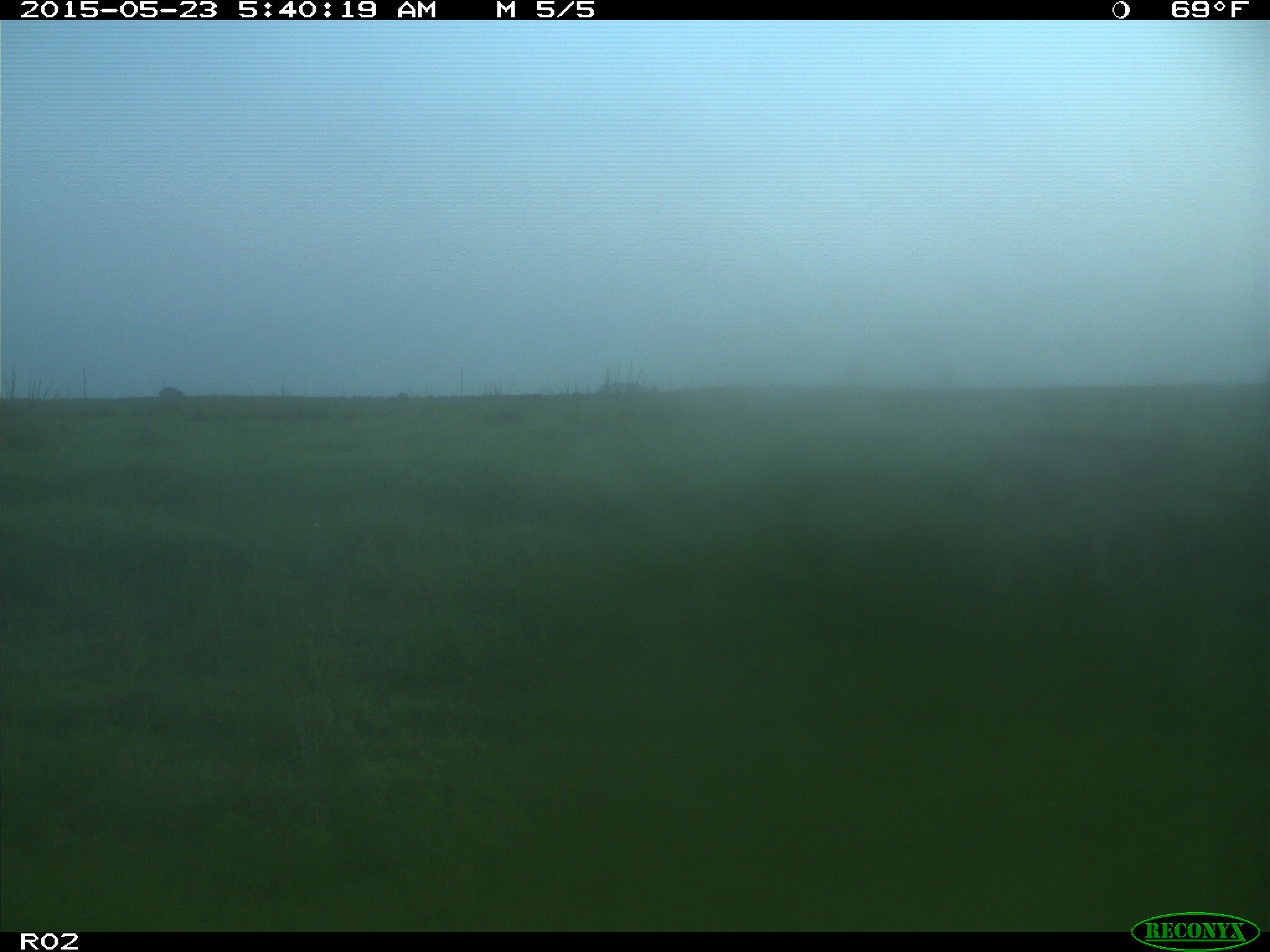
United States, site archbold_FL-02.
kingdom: Animalia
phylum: Chordata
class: Mammalia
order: Artiodactyla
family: Bovidae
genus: Bos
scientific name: Bos taurus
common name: domestic cow